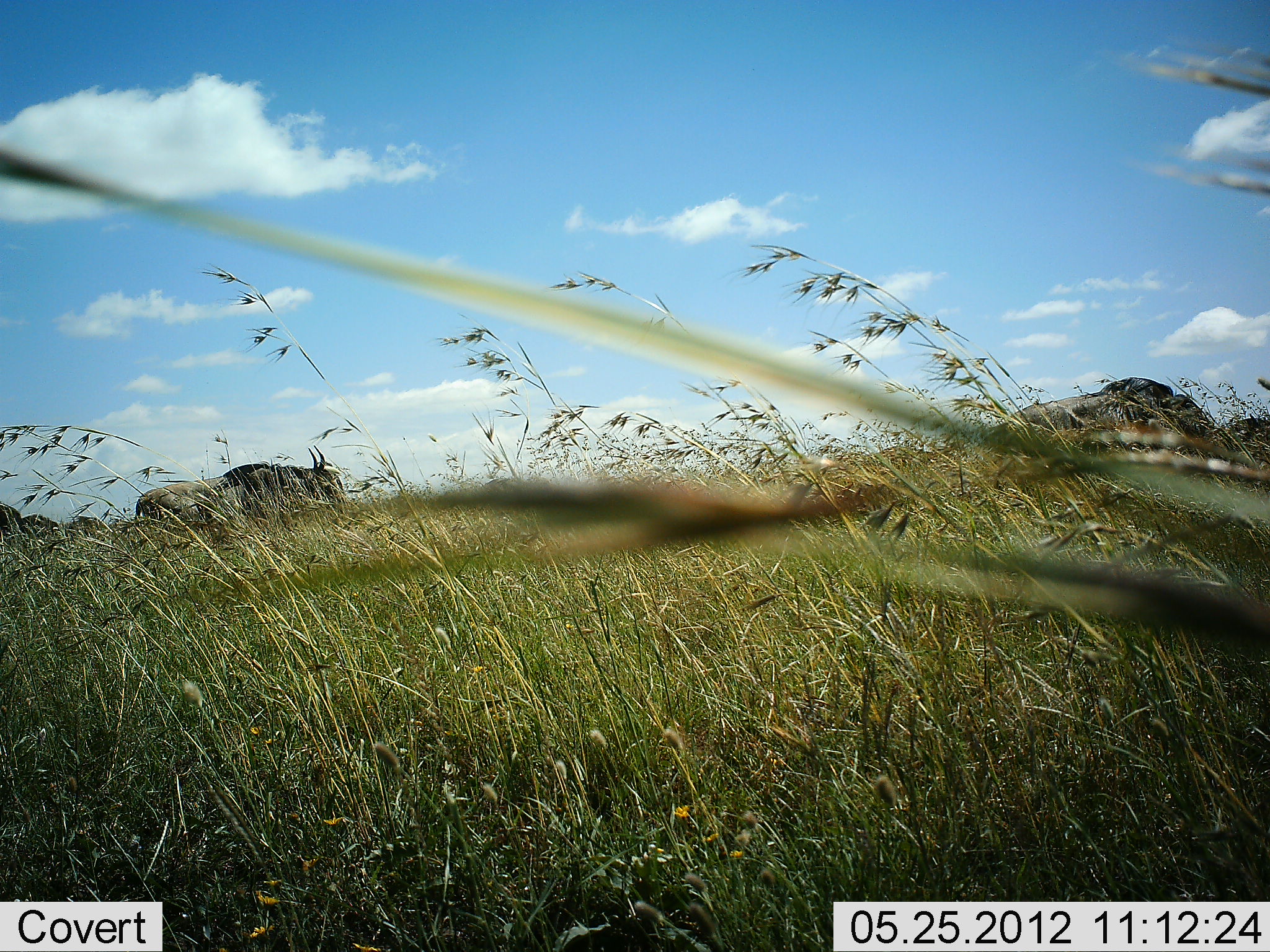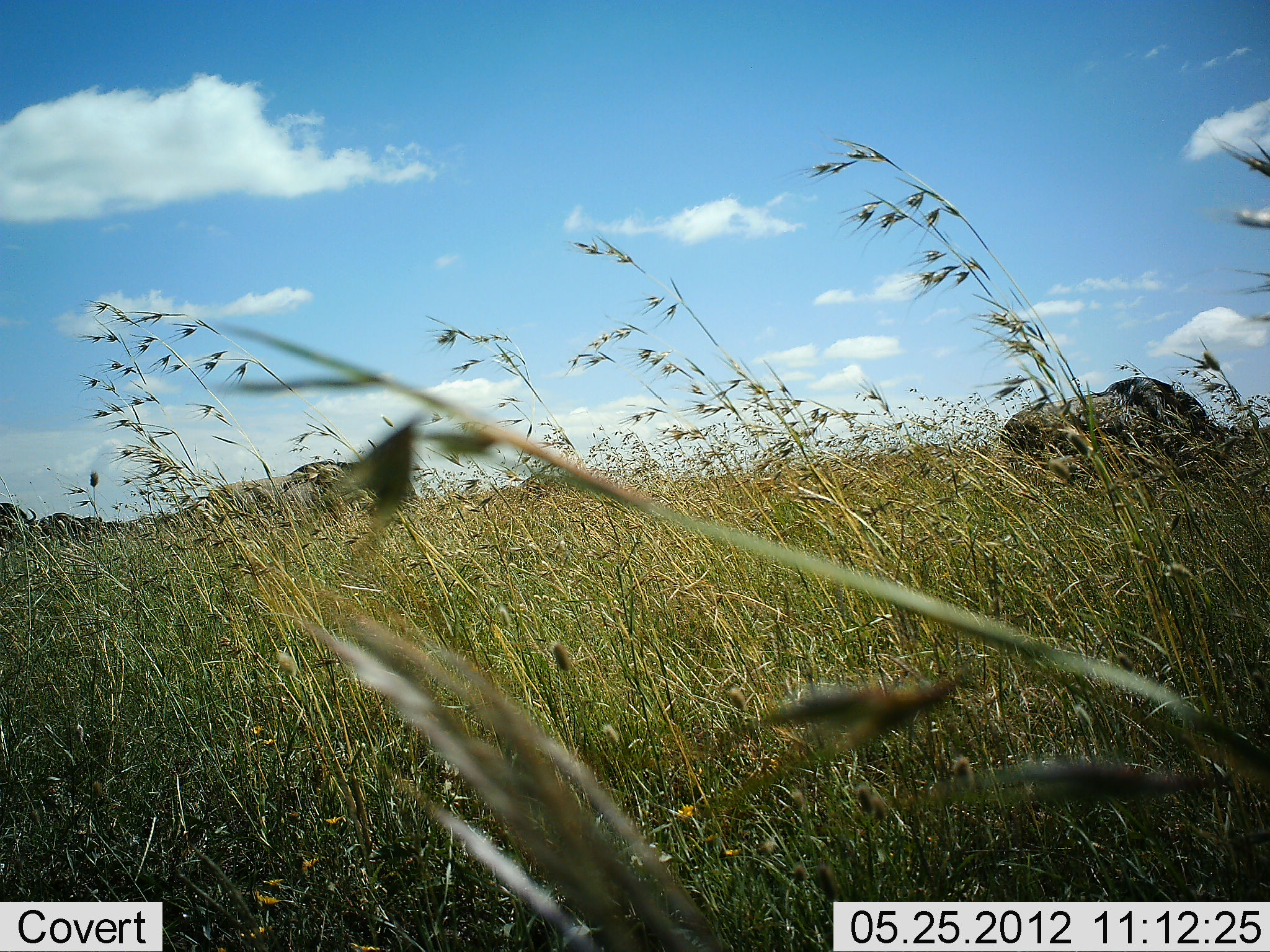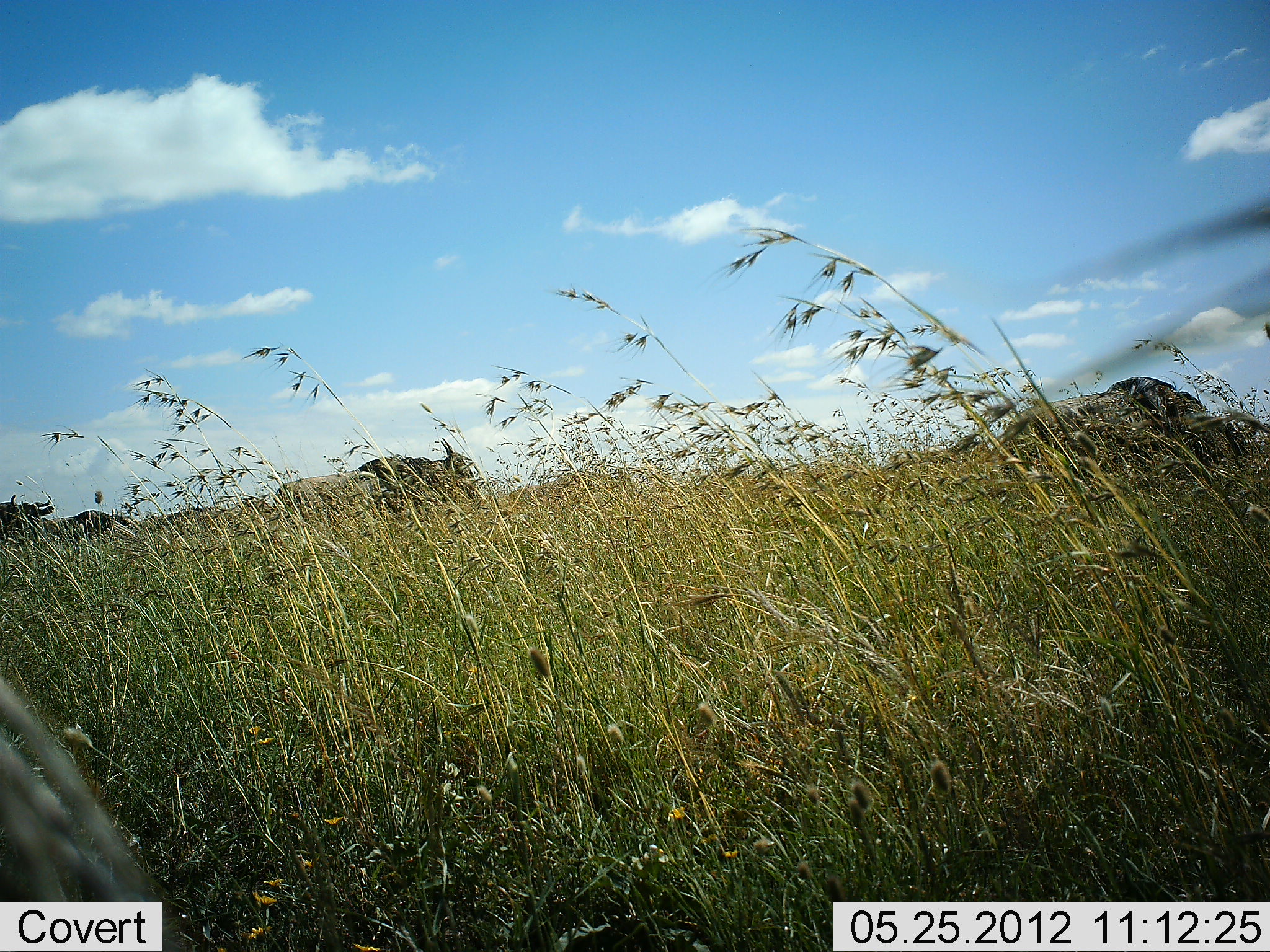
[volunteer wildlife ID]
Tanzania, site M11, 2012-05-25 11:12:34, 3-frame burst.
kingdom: Animalia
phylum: Chordata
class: Mammalia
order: Artiodactyla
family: Bovidae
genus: Connochaetes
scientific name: Connochaetes taurinus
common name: blue wildebeest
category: wildebeest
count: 4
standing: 40%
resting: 0%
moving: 70%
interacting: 0%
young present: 0%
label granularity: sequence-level